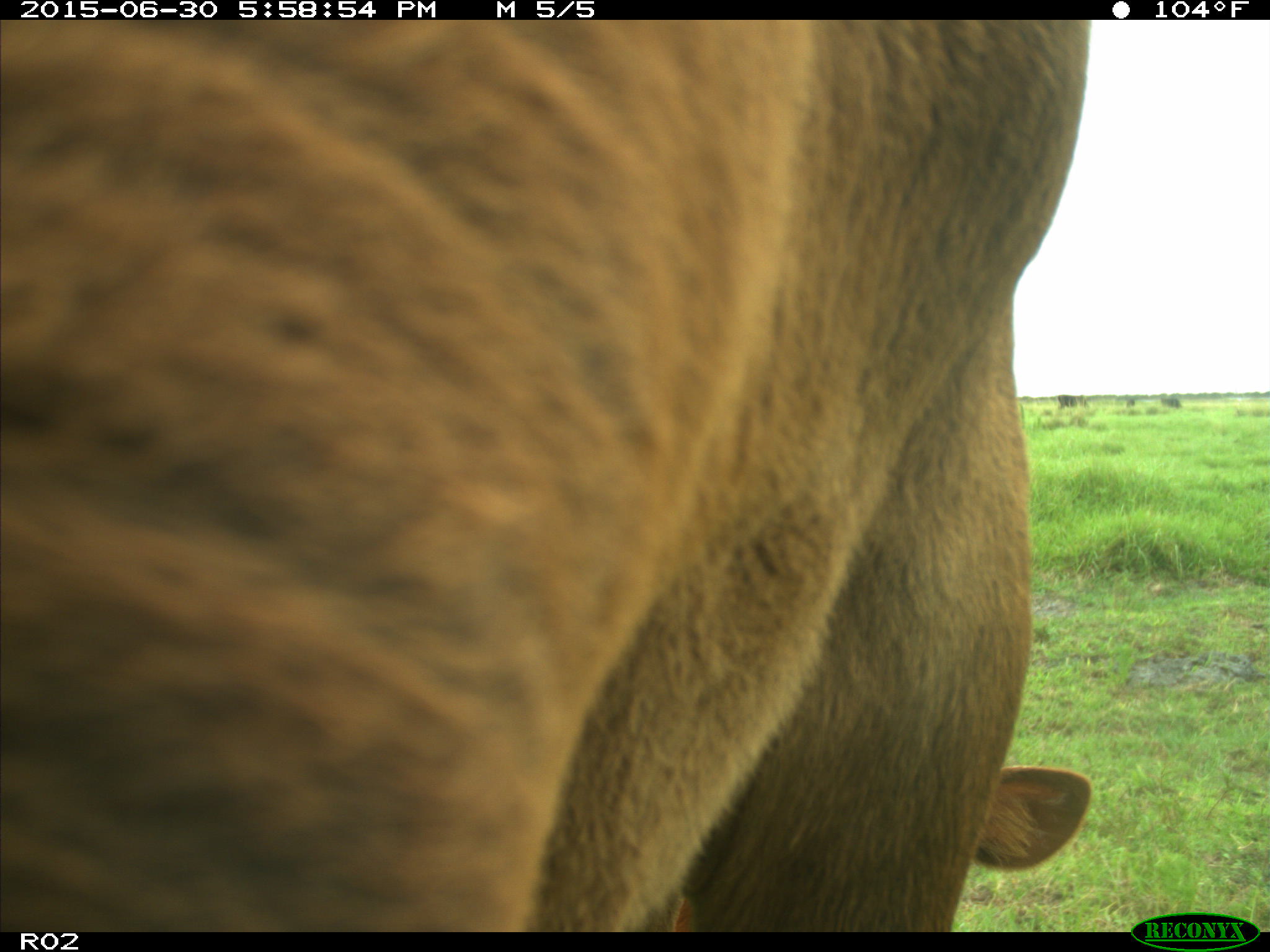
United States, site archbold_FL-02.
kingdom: Animalia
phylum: Chordata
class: Mammalia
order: Artiodactyla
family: Bovidae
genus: Bos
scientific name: Bos taurus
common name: domestic cow